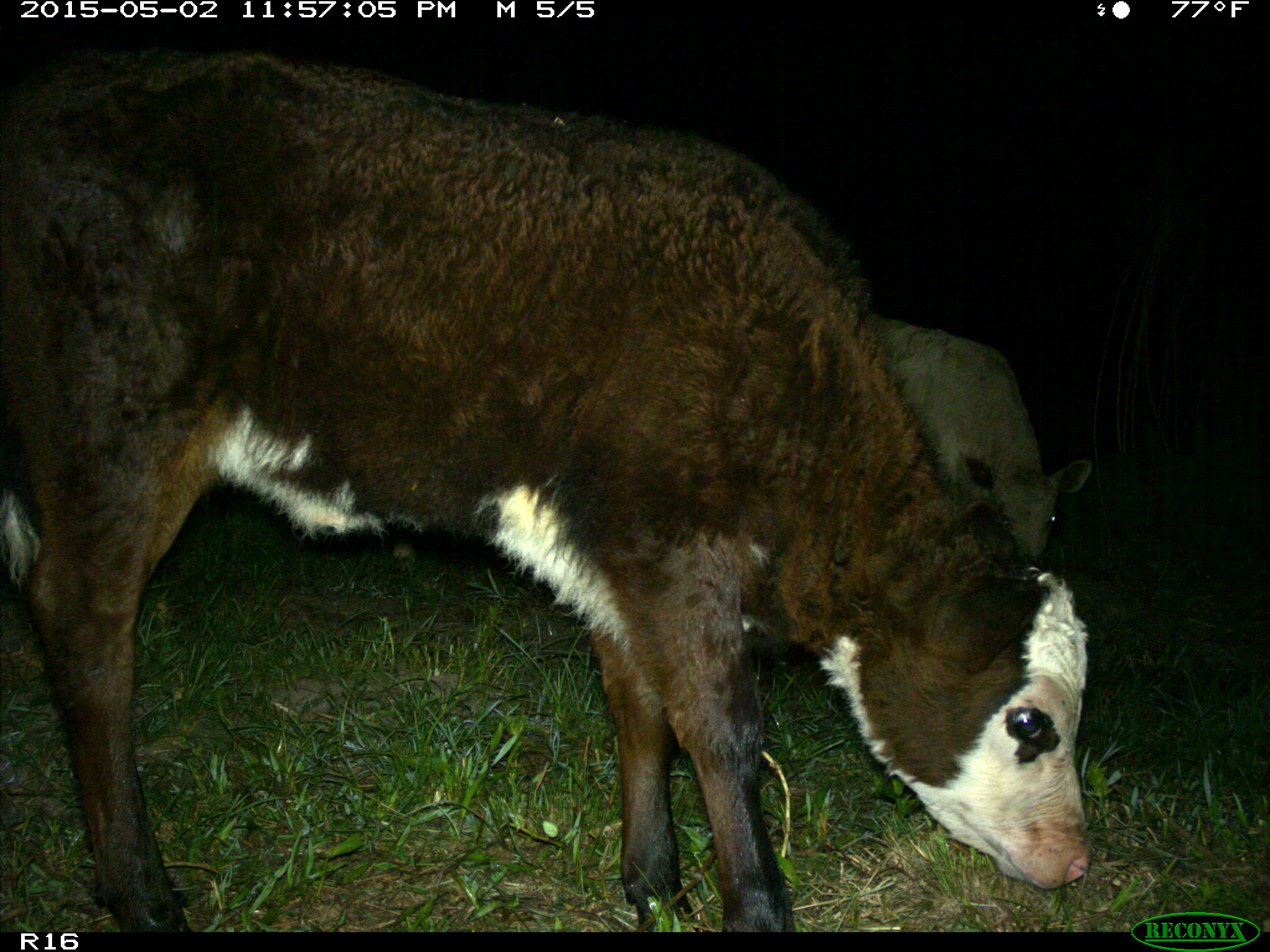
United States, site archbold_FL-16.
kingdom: Animalia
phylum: Chordata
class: Mammalia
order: Artiodactyla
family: Bovidae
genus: Bos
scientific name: Bos taurus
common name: domestic cow